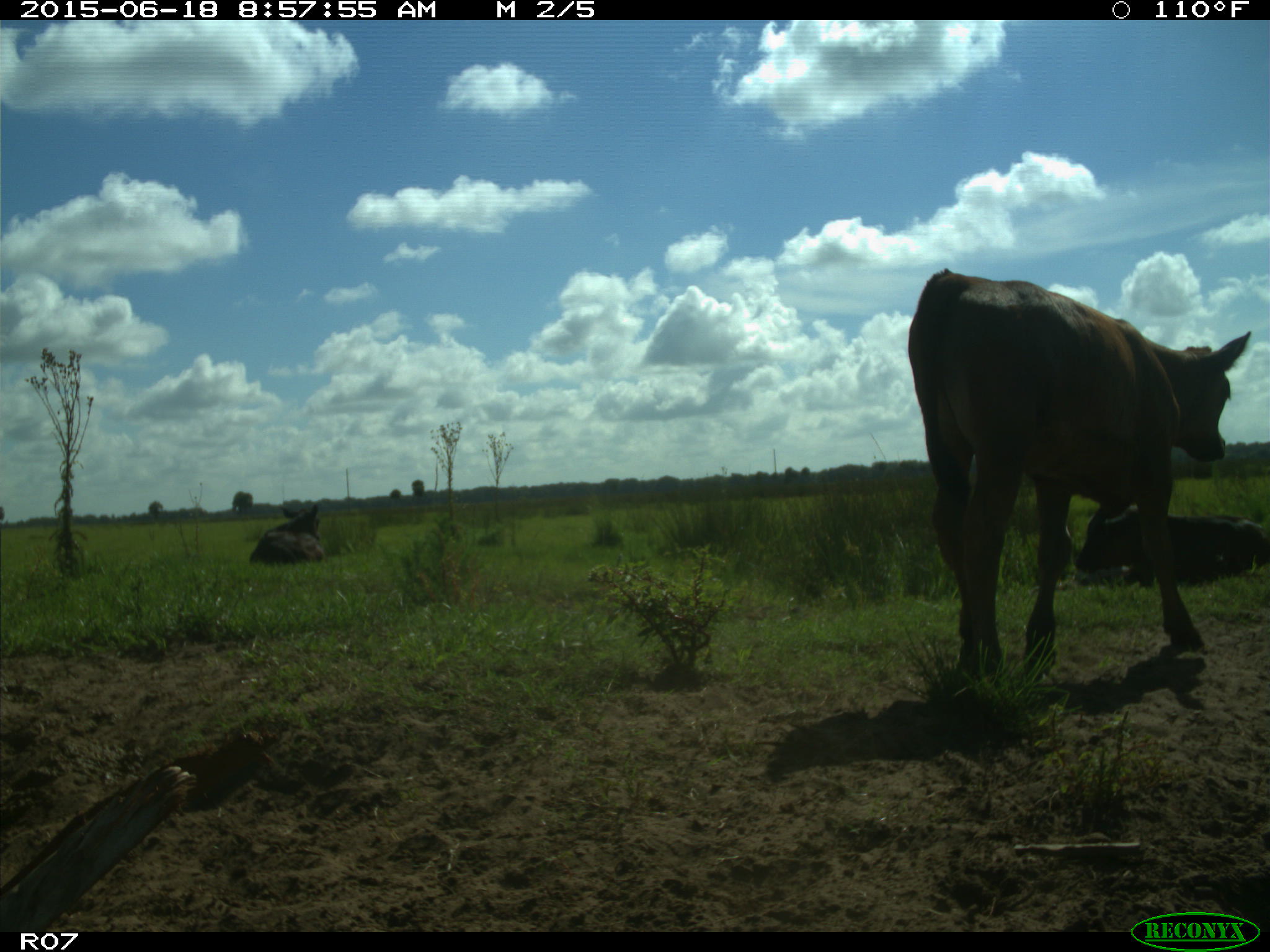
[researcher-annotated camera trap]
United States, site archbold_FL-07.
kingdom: Animalia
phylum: Chordata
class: Mammalia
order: Artiodactyla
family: Bovidae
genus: Bos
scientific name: Bos taurus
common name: domestic cow